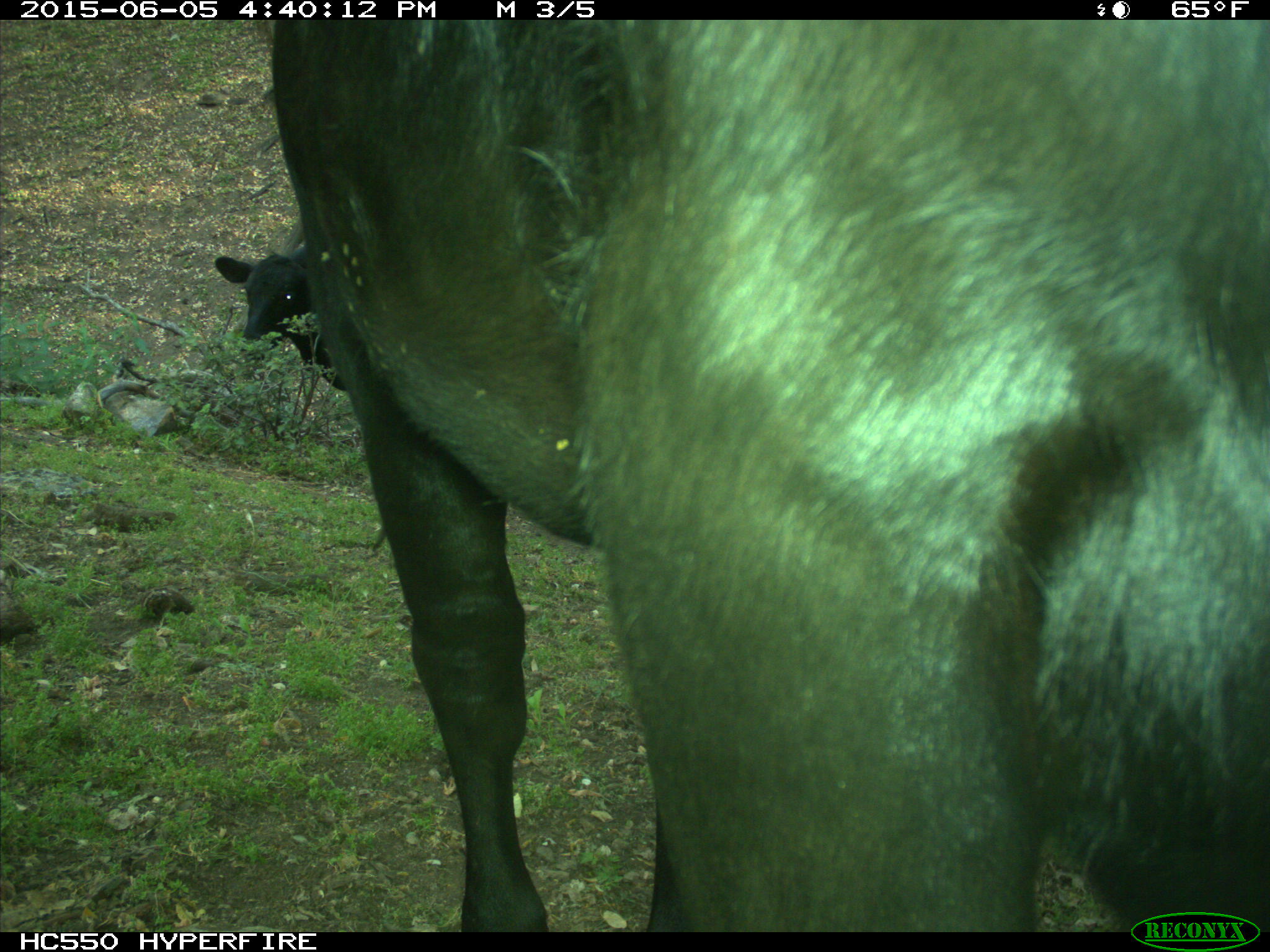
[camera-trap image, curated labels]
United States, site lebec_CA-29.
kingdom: Animalia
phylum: Chordata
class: Mammalia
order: Artiodactyla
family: Bovidae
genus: Bos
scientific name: Bos taurus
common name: domestic cow